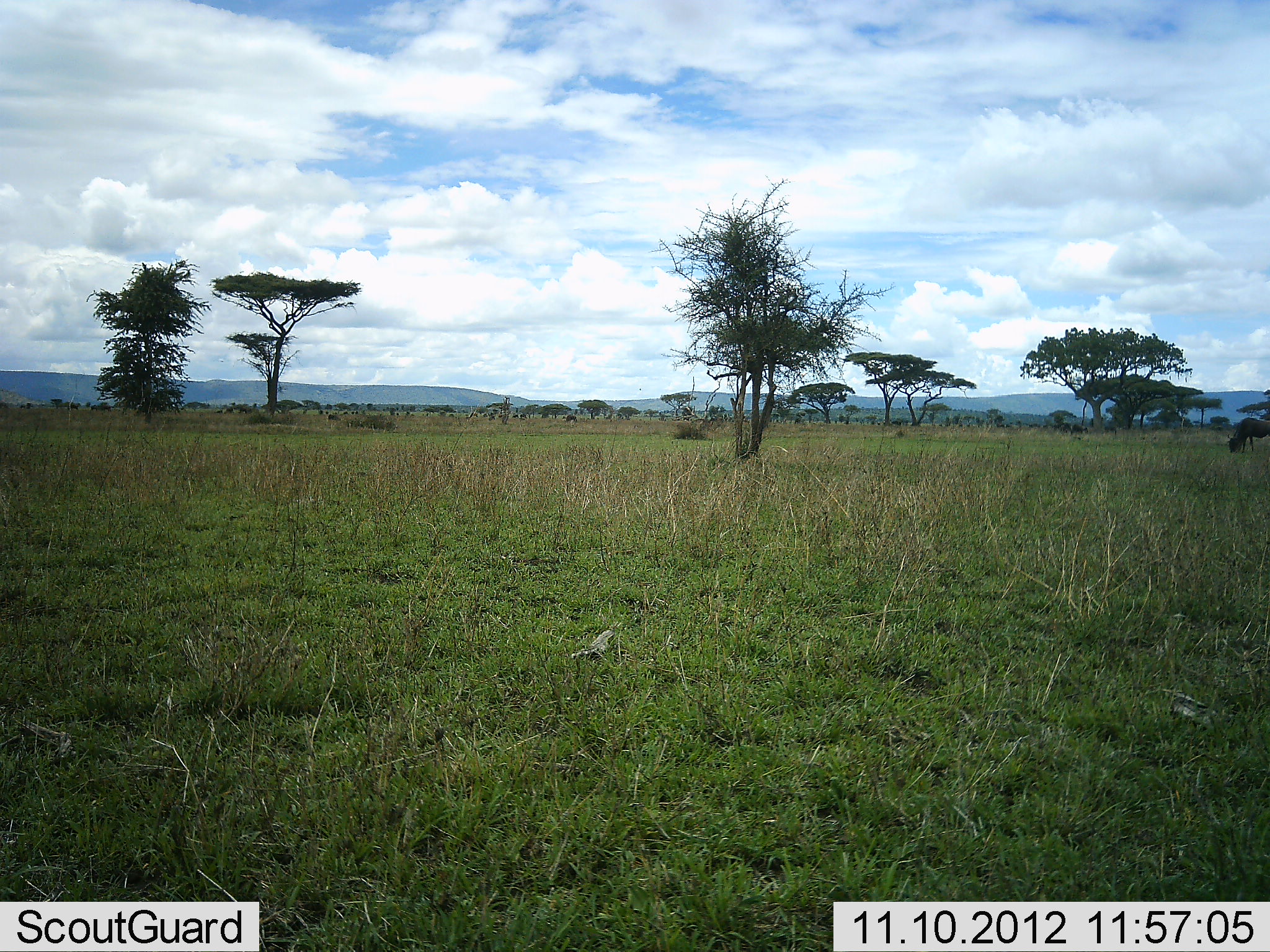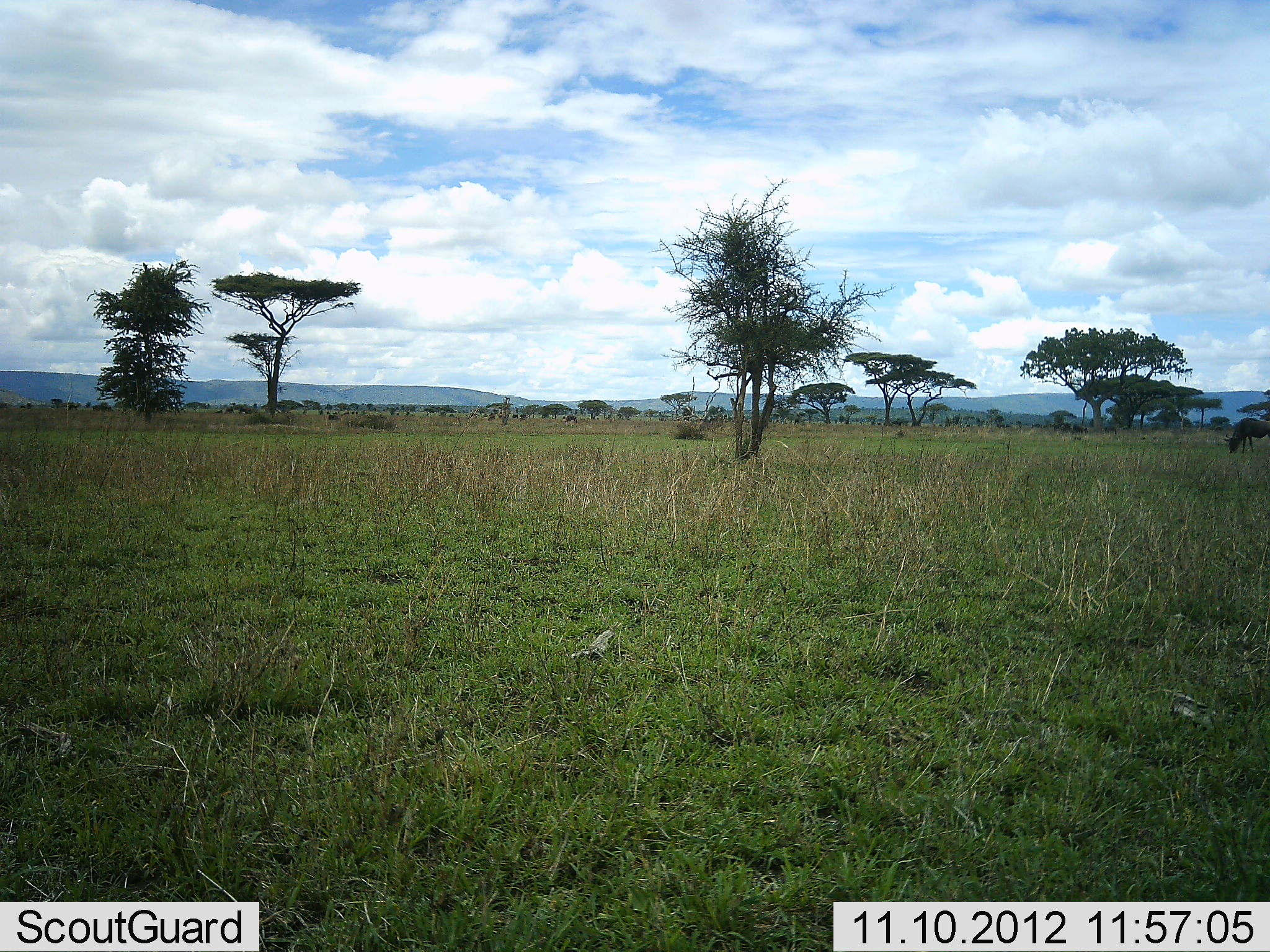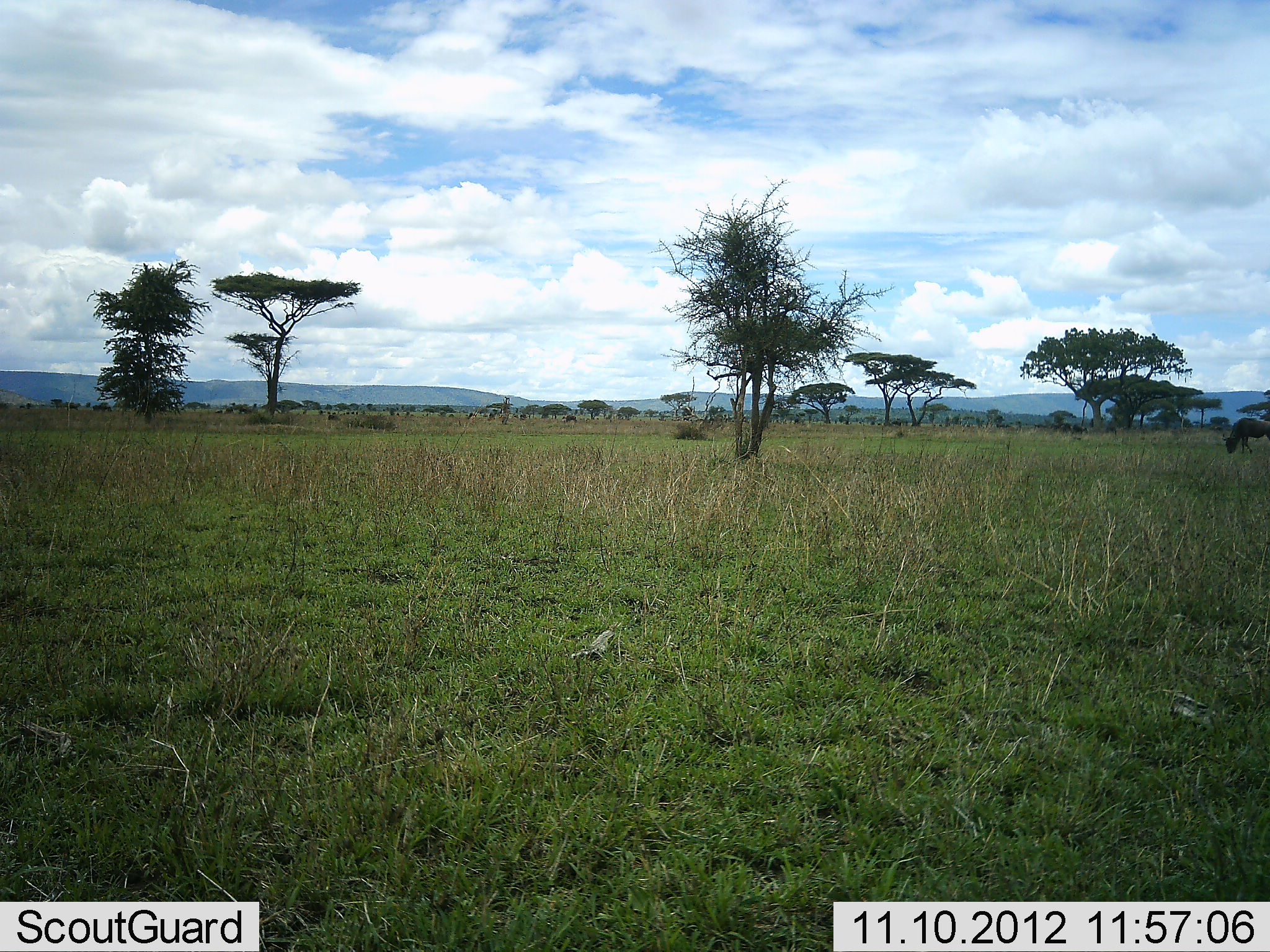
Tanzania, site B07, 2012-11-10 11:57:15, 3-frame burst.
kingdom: Animalia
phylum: Chordata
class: Mammalia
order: Artiodactyla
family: Bovidae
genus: Connochaetes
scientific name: Connochaetes taurinus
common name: blue wildebeest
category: wildebeest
Wildebeest (blue wildebeest) (Connochaetes taurinus), count 1. Behavior (volunteer vote fractions): standing 10%, resting 0%, moving 10%, interacting 0%. Young present (vote fraction): 0%. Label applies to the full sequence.